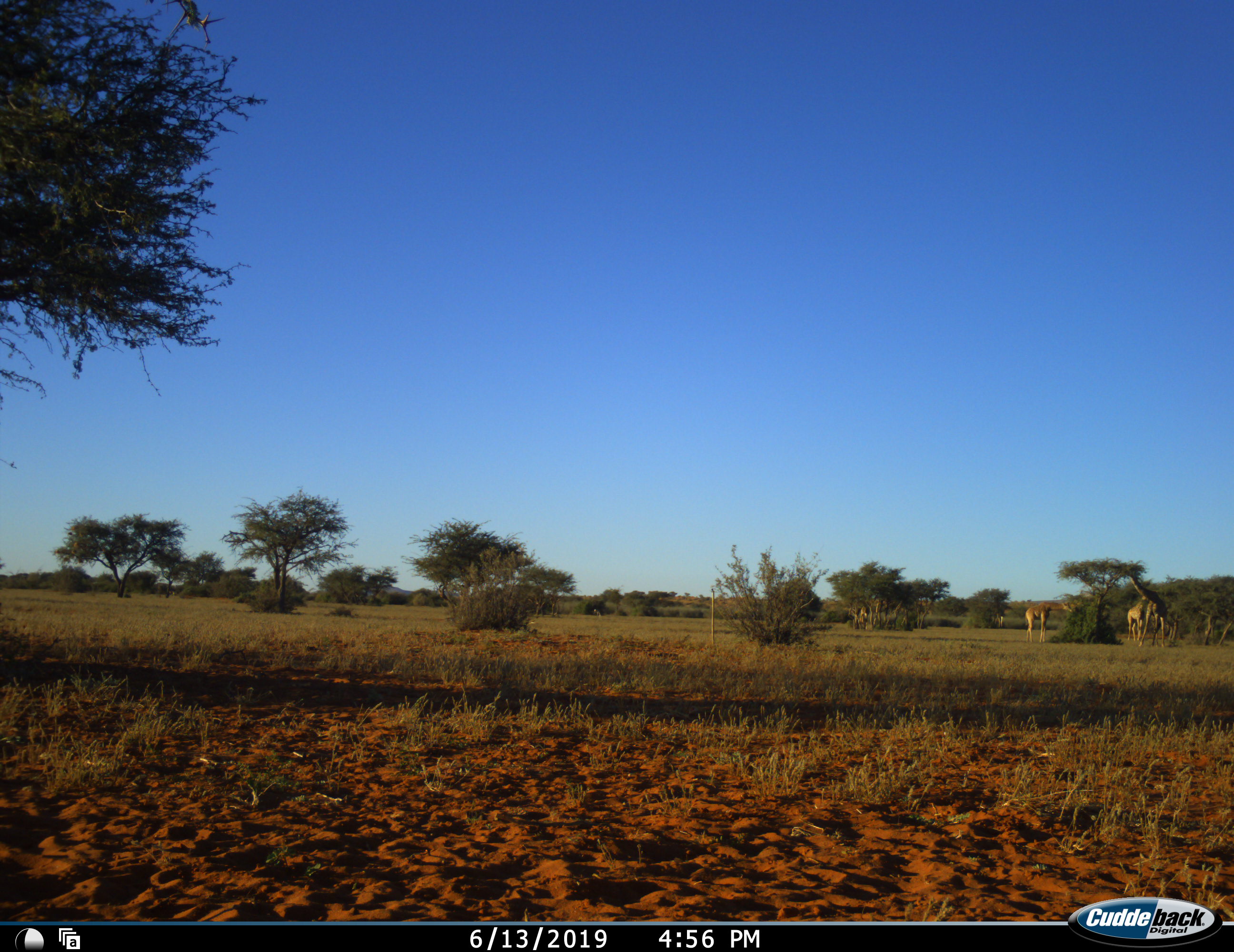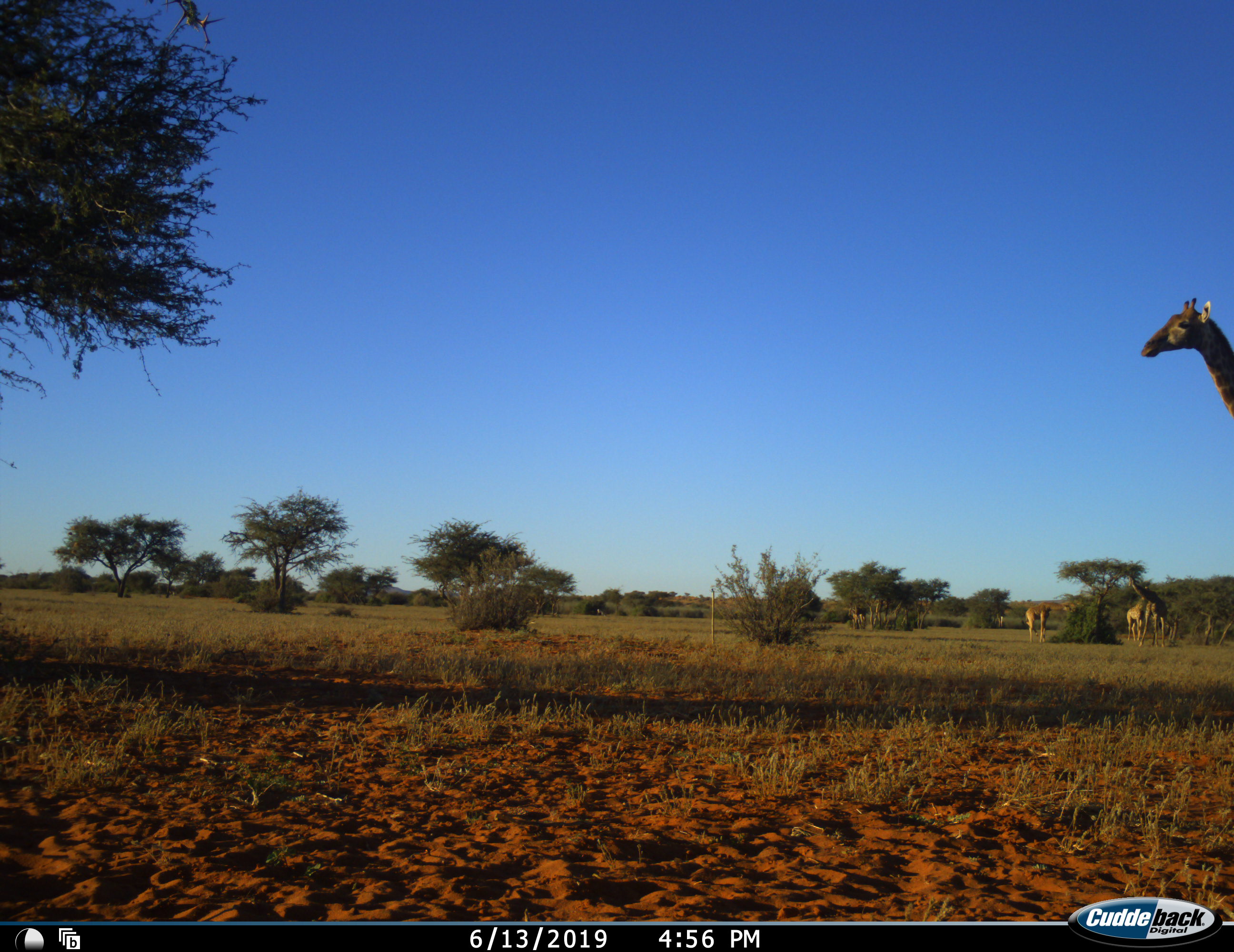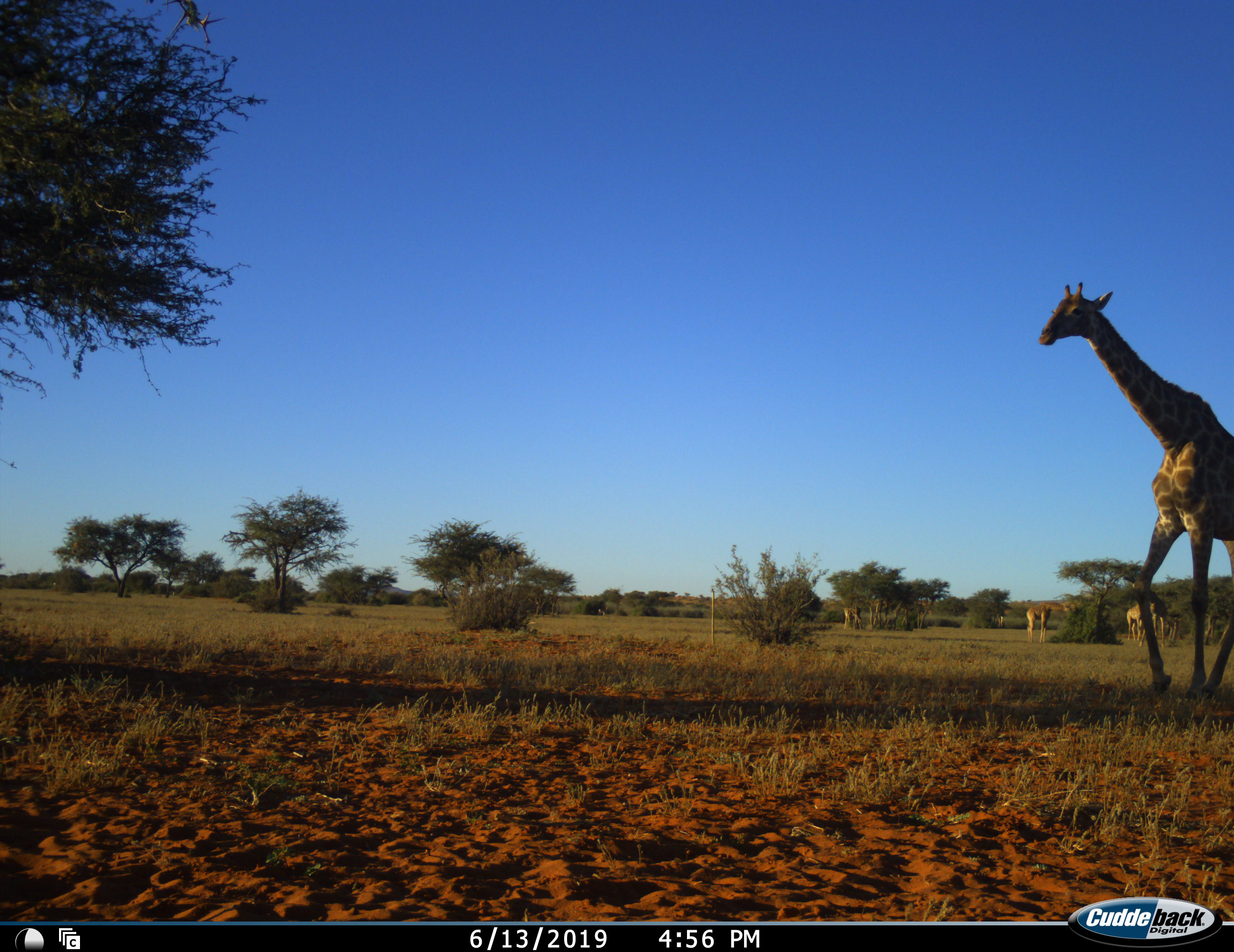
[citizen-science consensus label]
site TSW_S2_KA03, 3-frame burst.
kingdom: Animalia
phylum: Chordata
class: Mammalia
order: Artiodactyla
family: Giraffidae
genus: Giraffa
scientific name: Giraffa camelopardalis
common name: giraffe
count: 5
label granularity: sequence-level